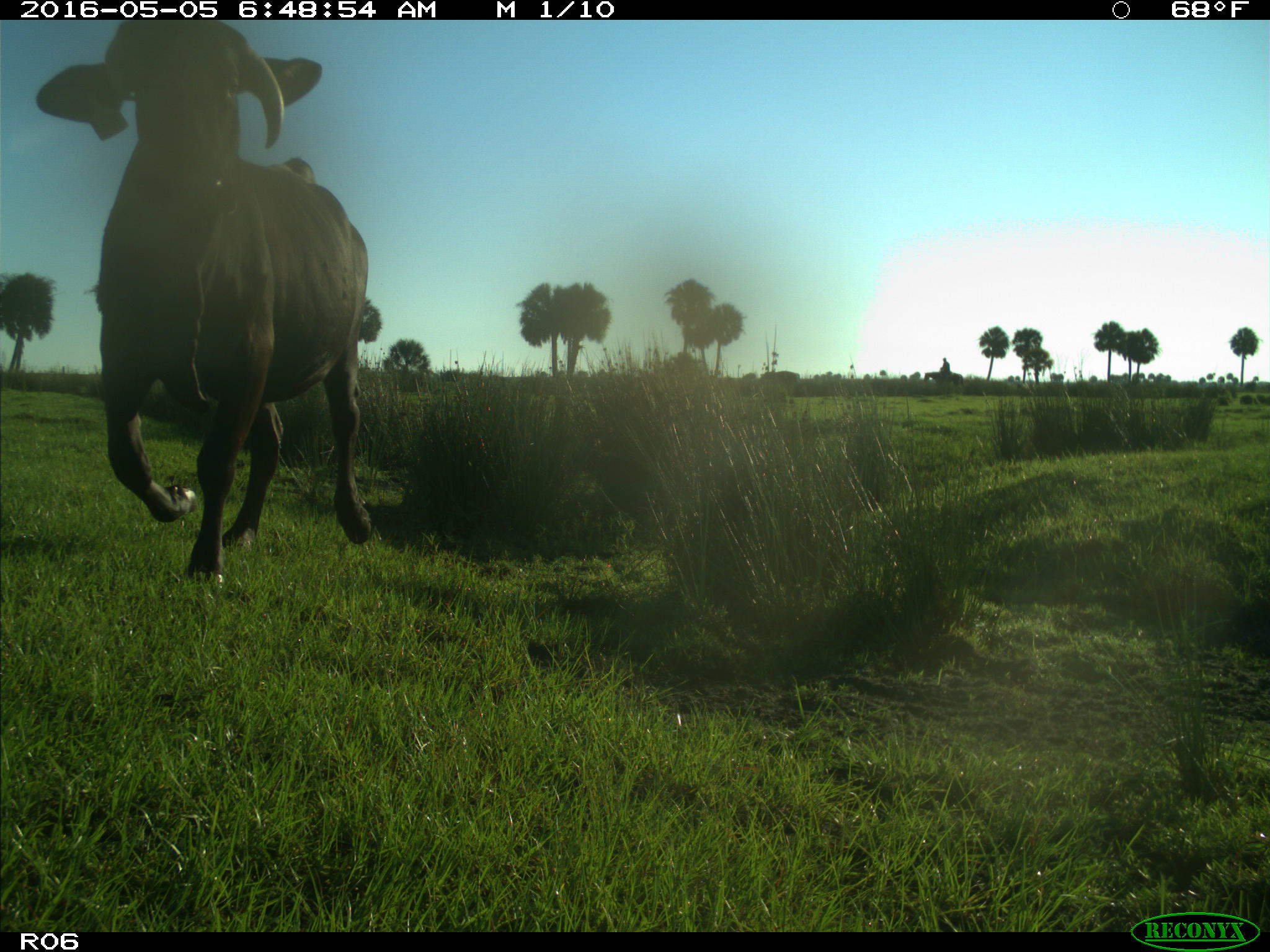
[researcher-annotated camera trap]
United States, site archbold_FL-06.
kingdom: Animalia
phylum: Chordata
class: Mammalia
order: Artiodactyla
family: Bovidae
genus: Bos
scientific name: Bos taurus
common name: domestic cow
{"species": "Bos taurus (domestic cow)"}